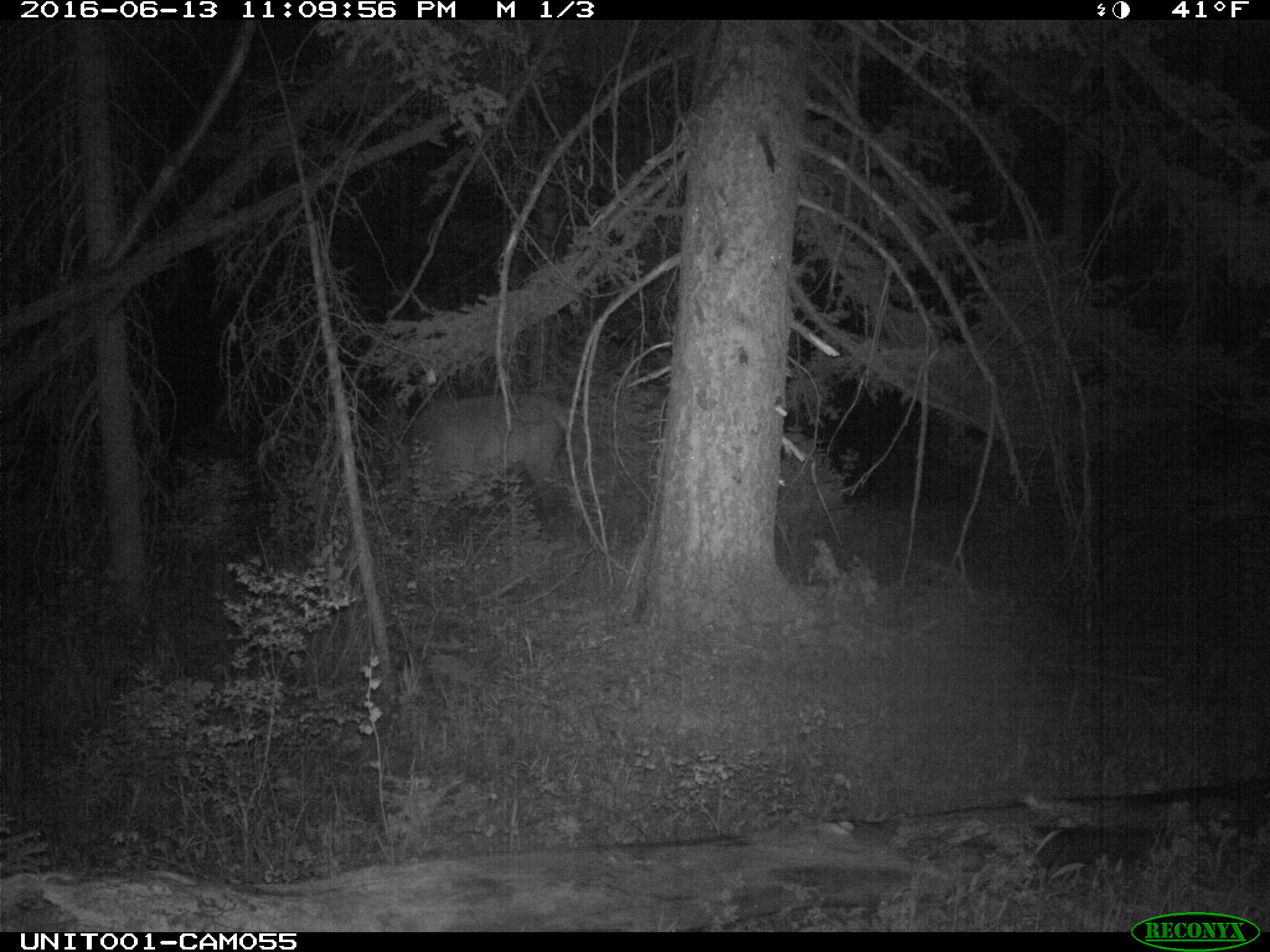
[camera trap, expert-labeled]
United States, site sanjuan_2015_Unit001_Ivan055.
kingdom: Animalia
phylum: Chordata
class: Mammalia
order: Artiodactyla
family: Cervidae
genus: Cervus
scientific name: Cervus elaphus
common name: red deer